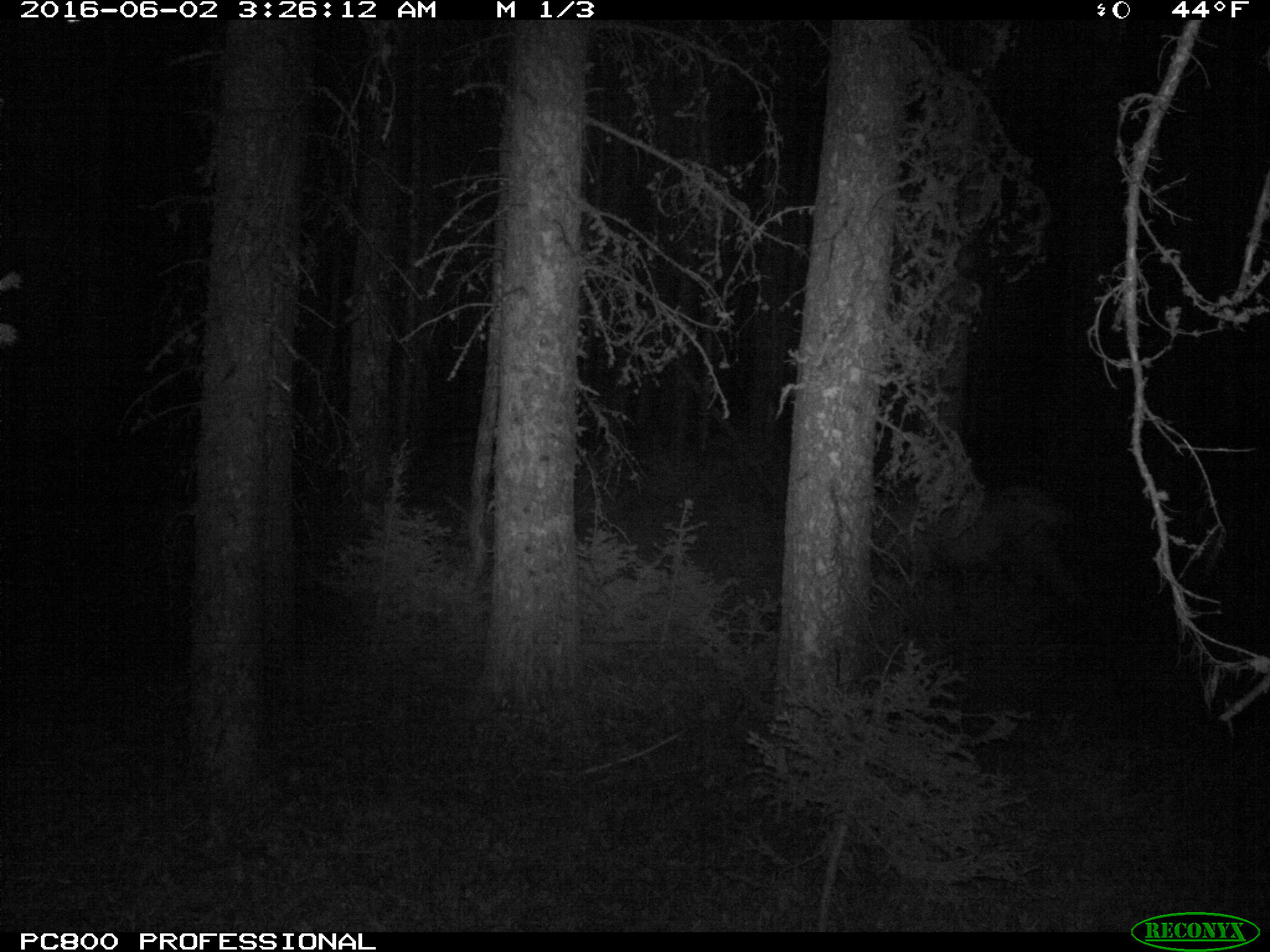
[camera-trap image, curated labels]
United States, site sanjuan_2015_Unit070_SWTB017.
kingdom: Animalia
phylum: Chordata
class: Mammalia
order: Artiodactyla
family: Cervidae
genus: Cervus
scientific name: Cervus elaphus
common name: red deer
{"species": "Cervus elaphus (red deer)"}